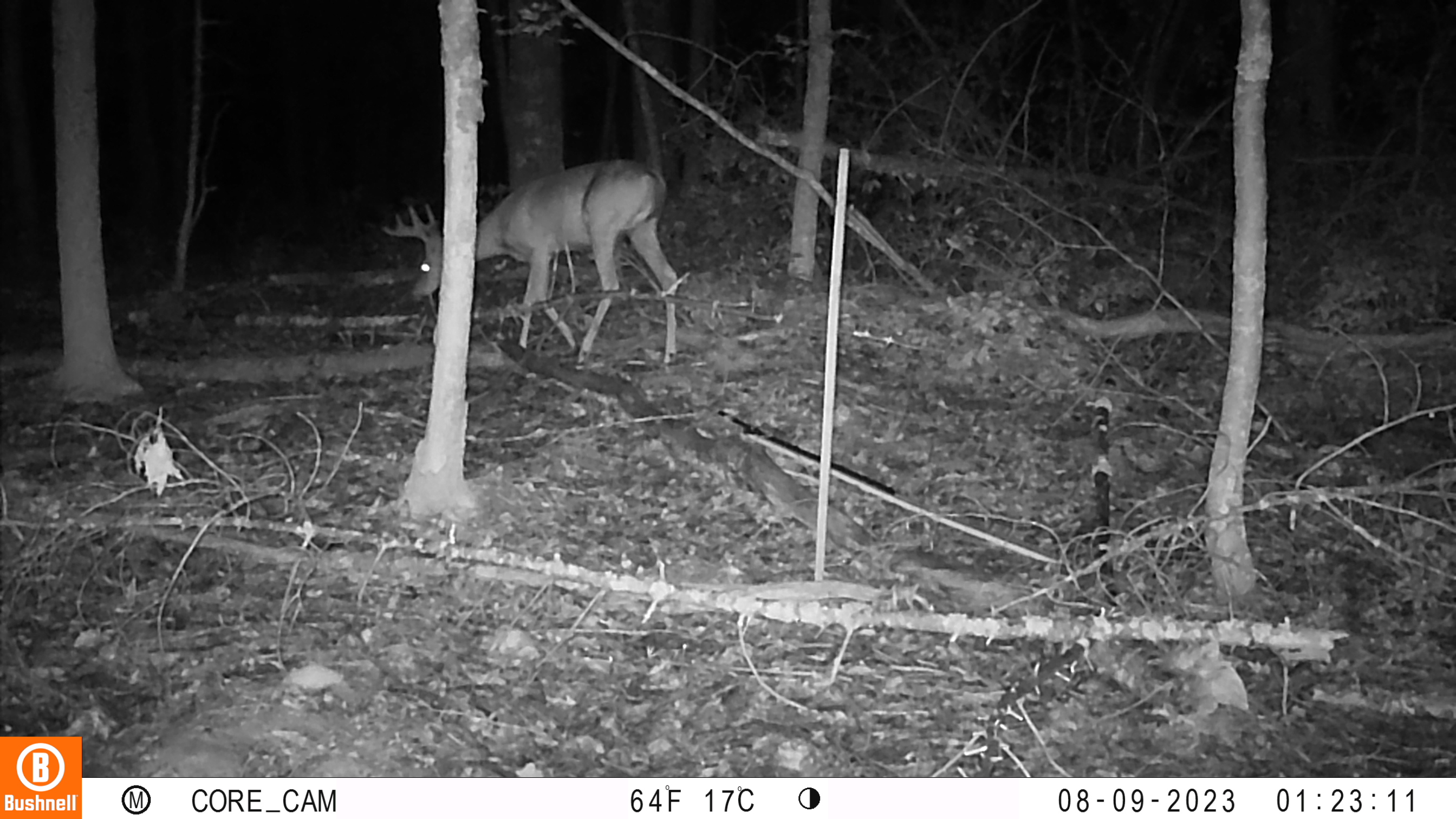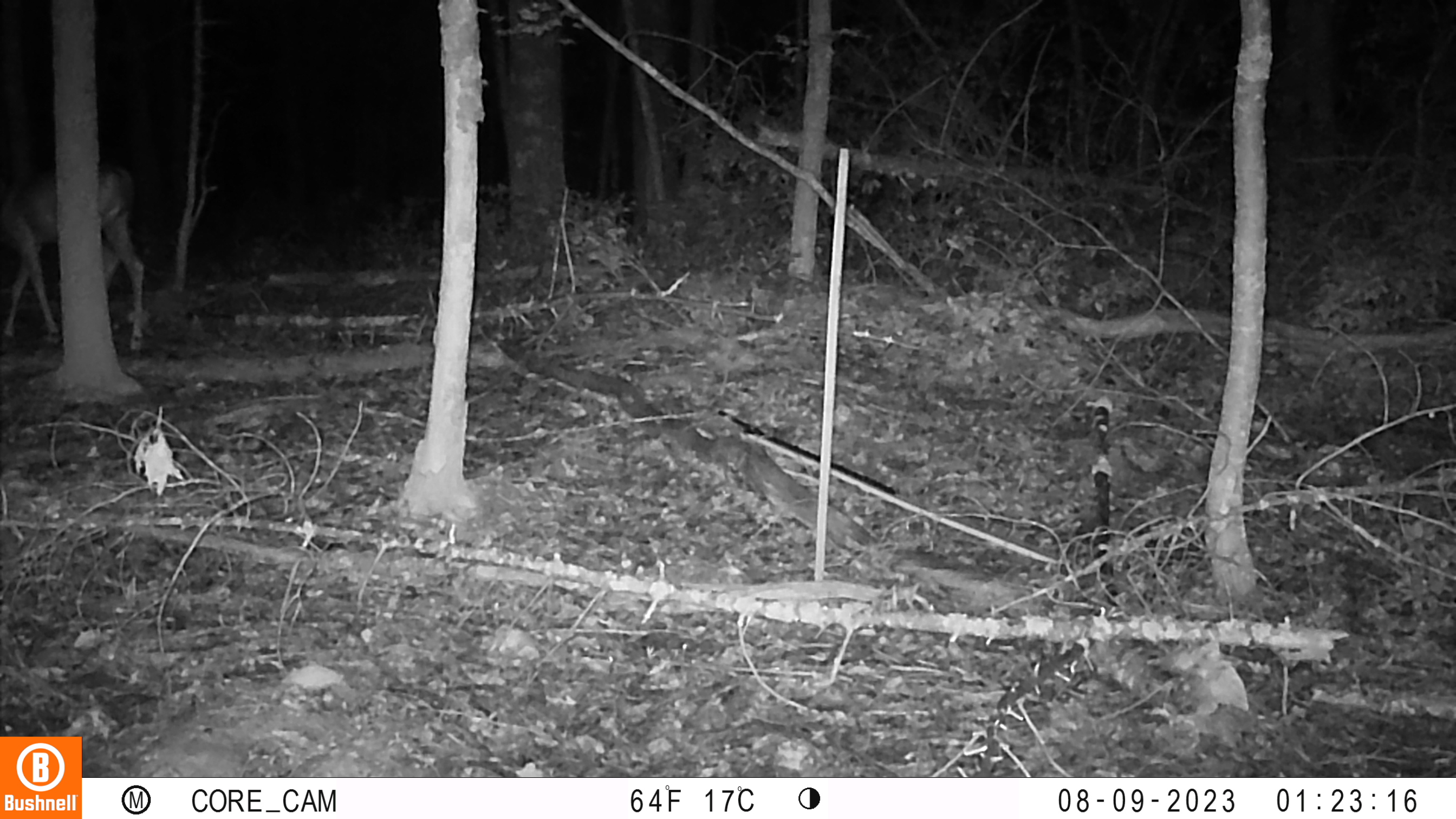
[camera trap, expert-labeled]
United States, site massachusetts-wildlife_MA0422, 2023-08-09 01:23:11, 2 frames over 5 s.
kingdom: Animalia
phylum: Chordata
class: Mammalia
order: Artiodactyla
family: Cervidae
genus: Odocoileus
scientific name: Odocoileus virginianus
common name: white-tailed deer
White-tailed deer (Odocoileus virginianus).